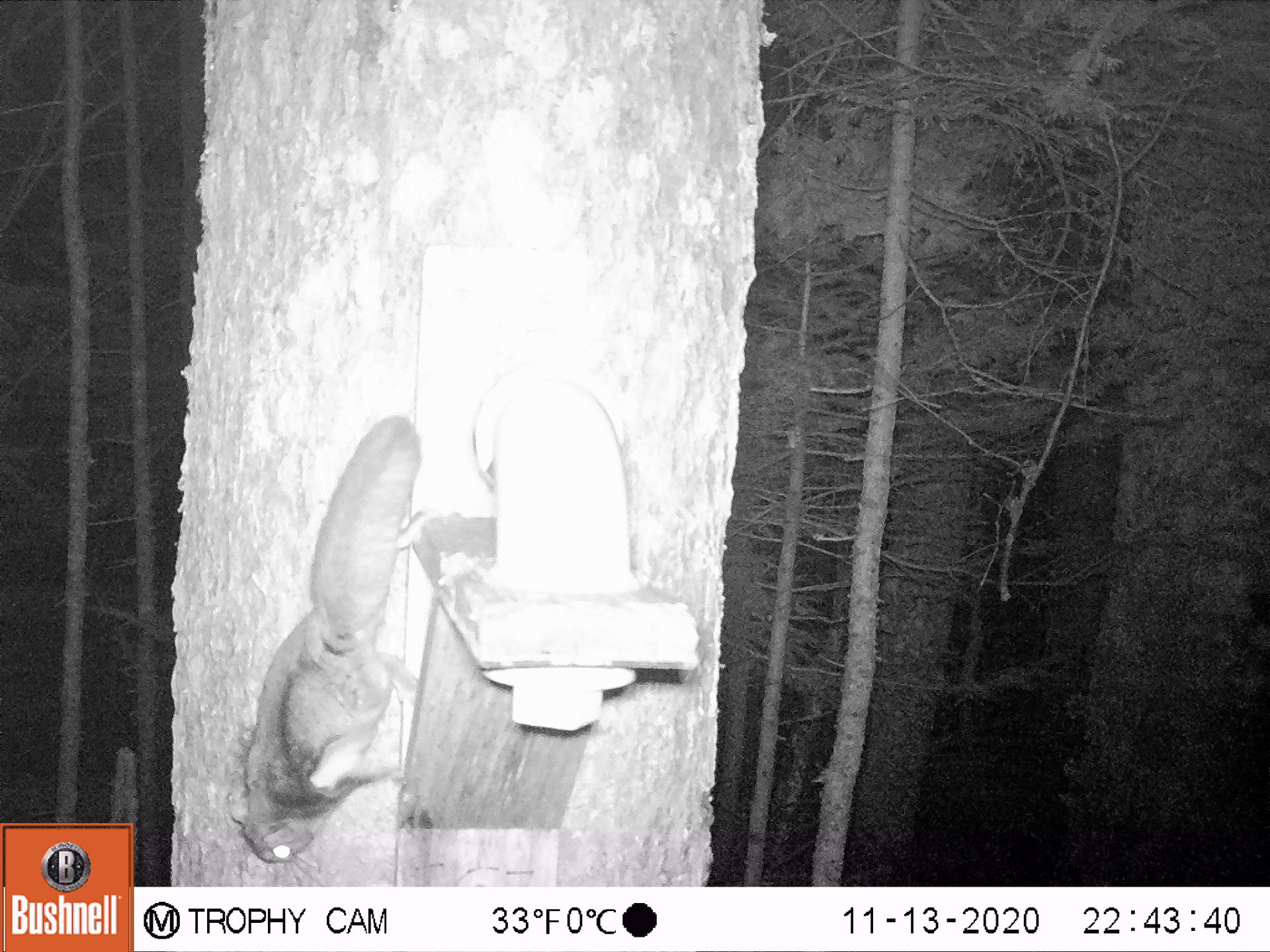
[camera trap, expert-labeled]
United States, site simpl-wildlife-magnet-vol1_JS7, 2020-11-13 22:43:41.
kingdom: Animalia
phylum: Chordata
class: Mammalia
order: Rodentia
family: Sciuridae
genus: Glaucomys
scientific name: Glaucomys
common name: flying squirrel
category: flying squirrel sp.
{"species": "flying squirrel sp. (flying squirrel) (Glaucomys)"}